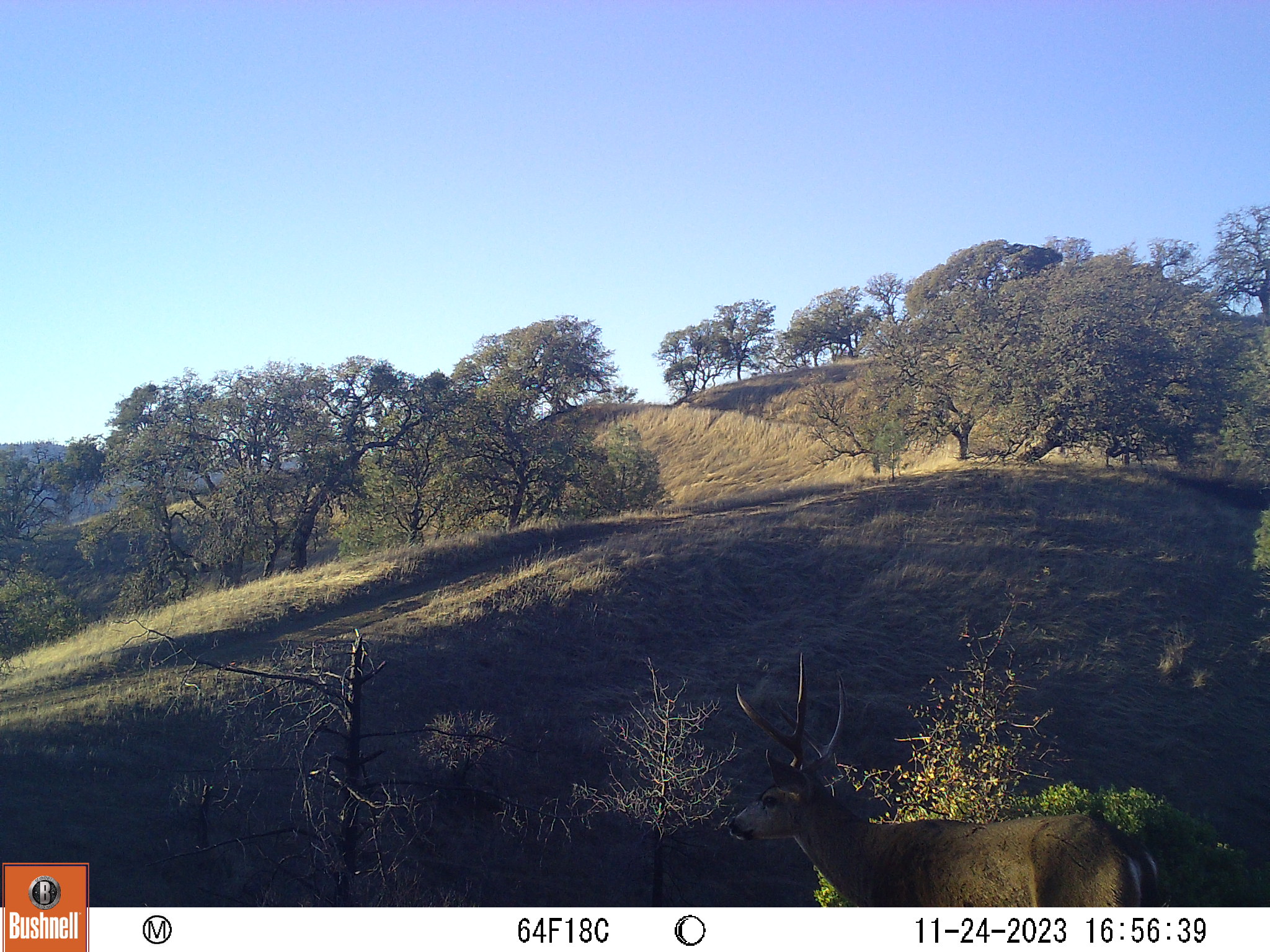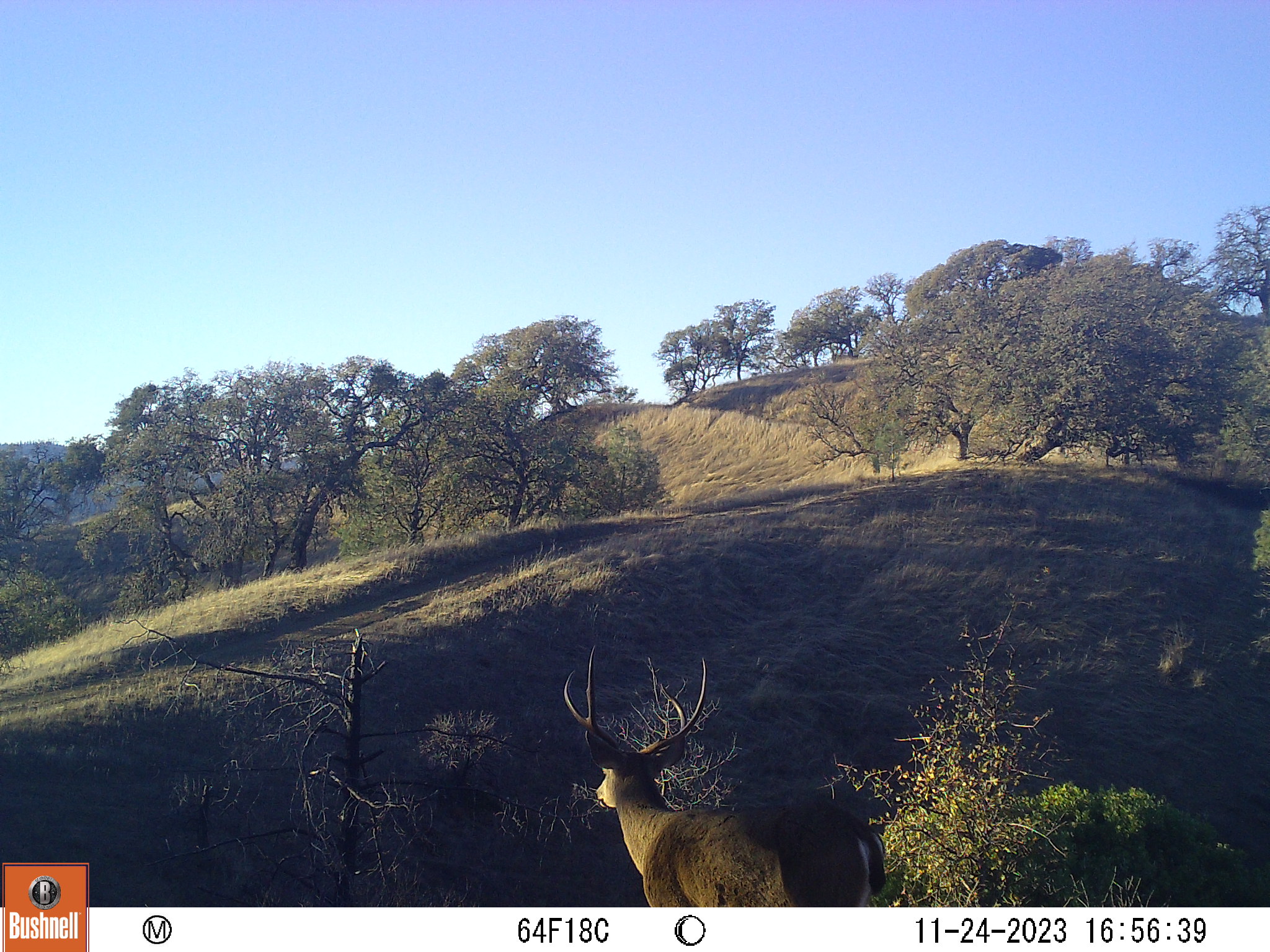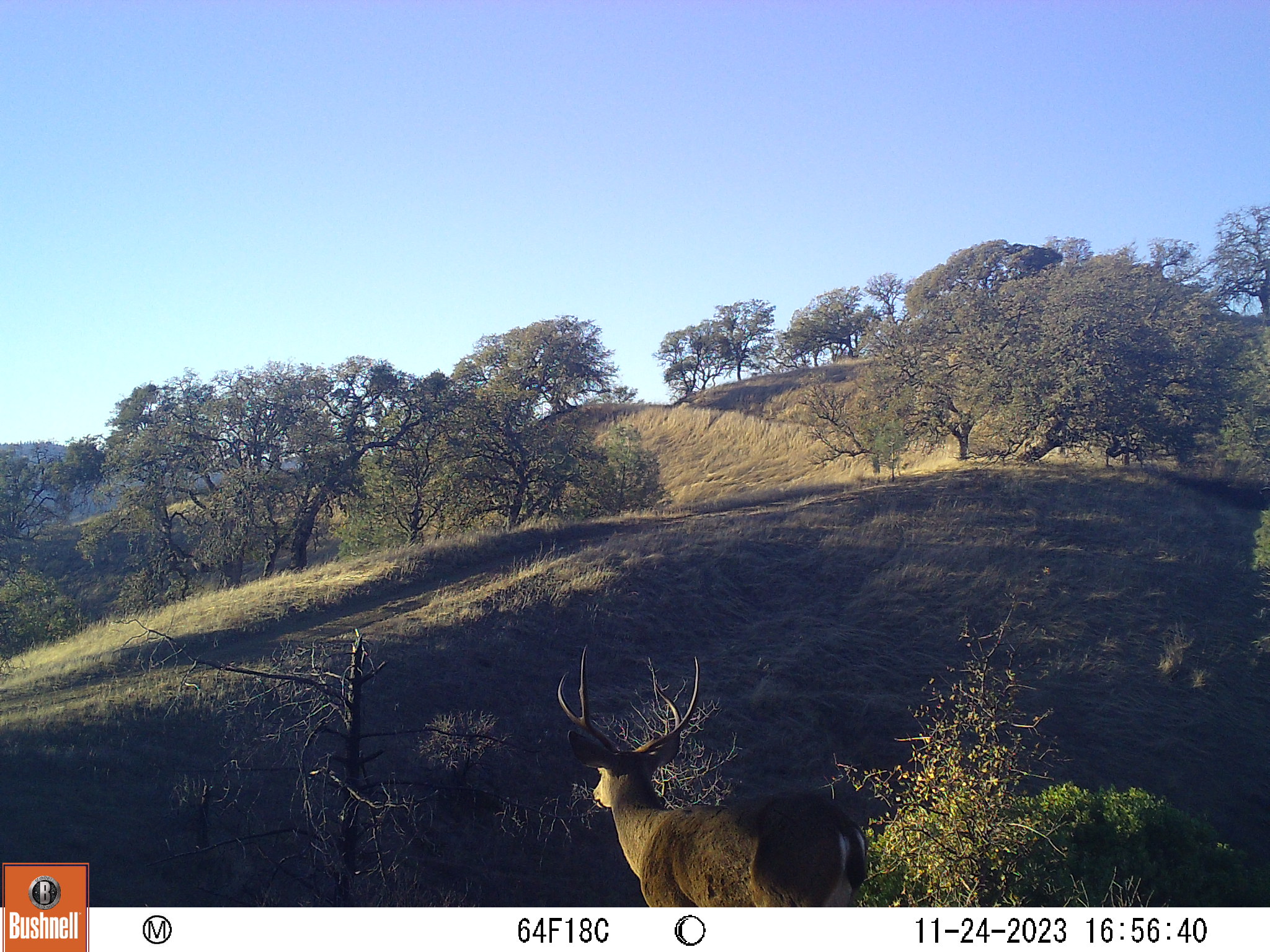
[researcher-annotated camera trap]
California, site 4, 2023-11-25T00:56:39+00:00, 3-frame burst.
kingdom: Animalia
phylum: Chordata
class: Mammalia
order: Artiodactyla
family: Cervidae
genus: Odocoileus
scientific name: Odocoileus hemionus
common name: mule deer